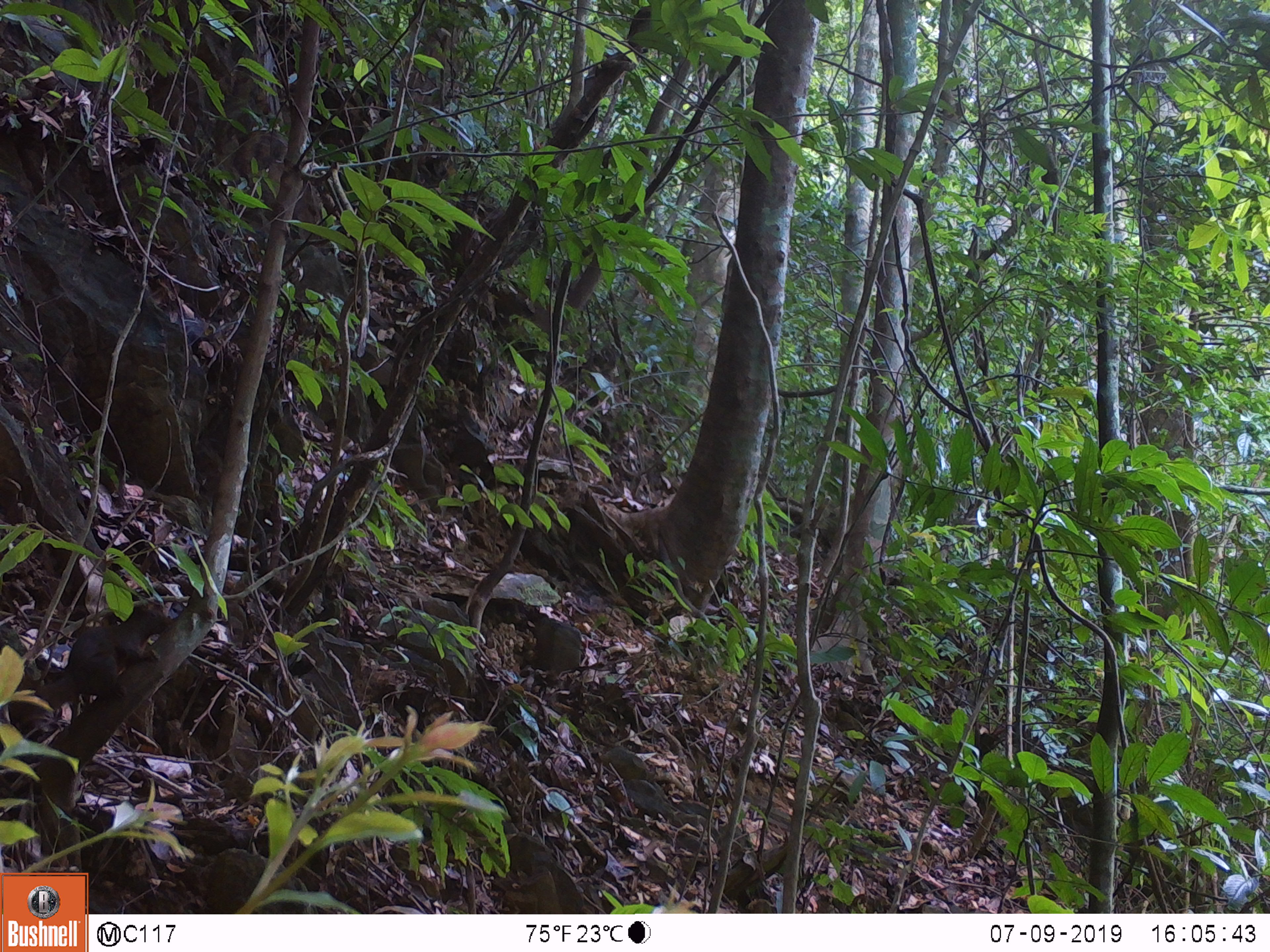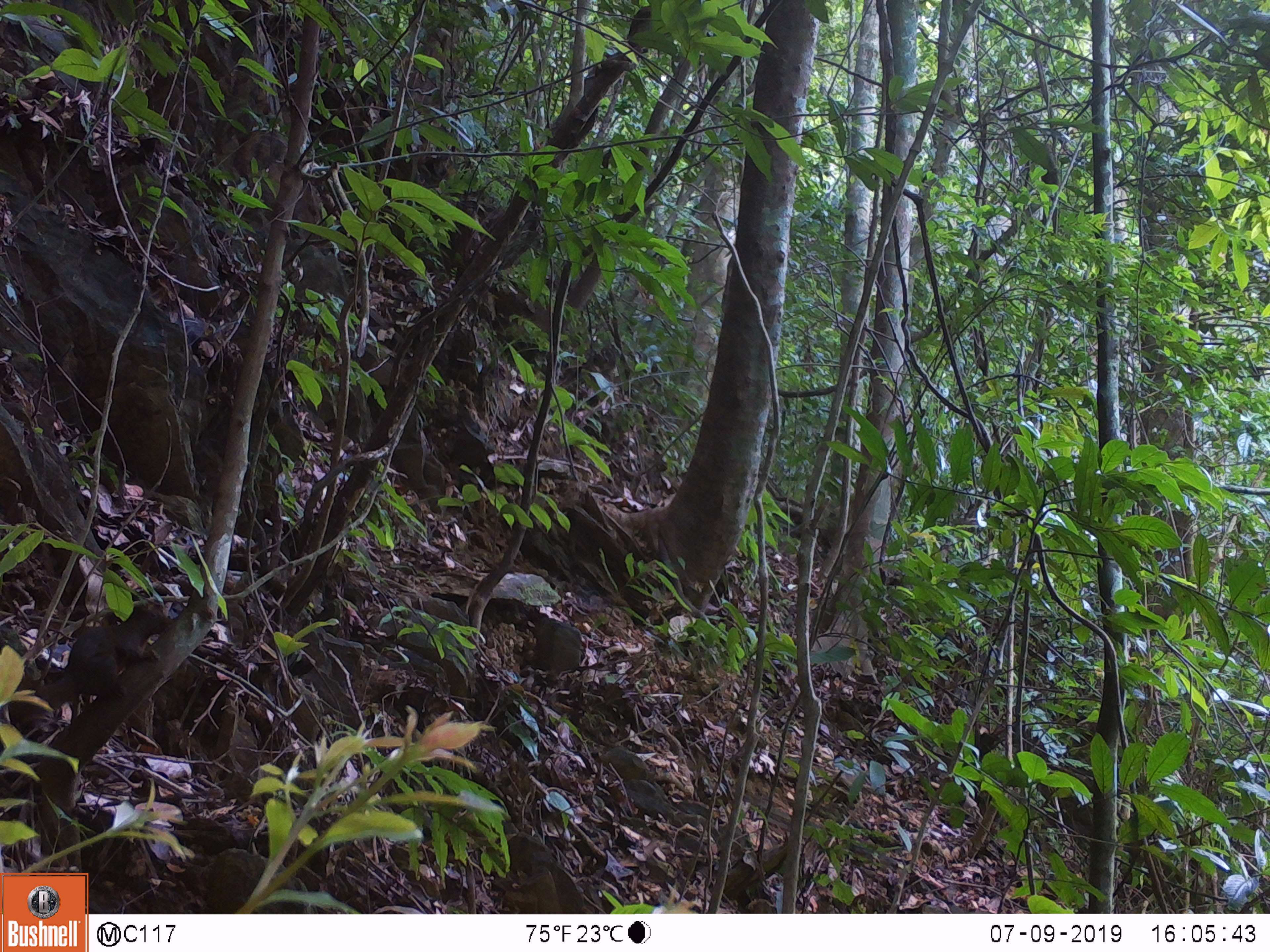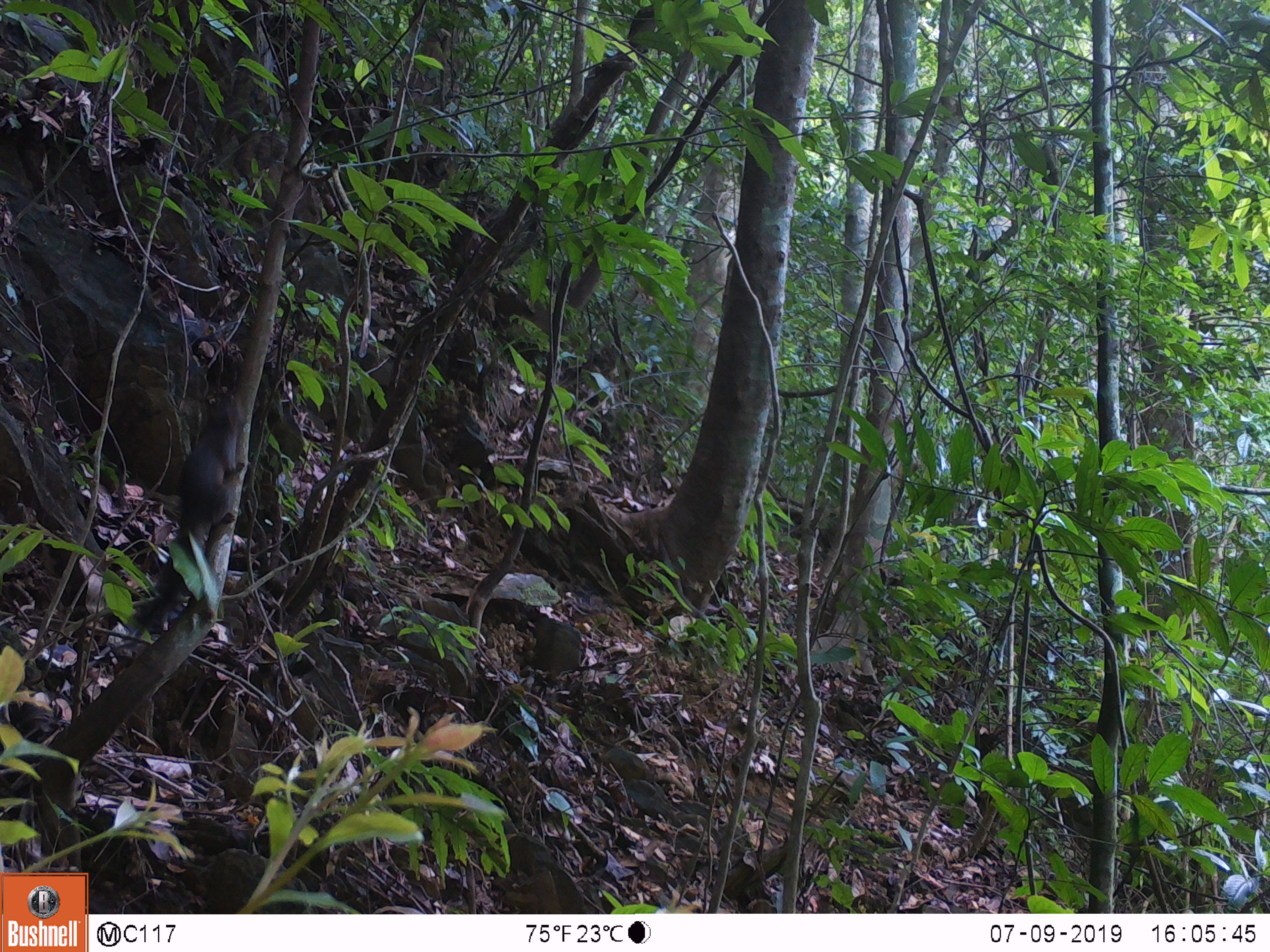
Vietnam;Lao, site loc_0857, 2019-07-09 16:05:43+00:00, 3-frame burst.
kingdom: Animalia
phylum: Chordata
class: Mammalia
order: Rodentia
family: Sciuridae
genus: Sciurus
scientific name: Sciurus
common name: squirrel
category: unidentified squirrel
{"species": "unidentified squirrel (squirrel) (Sciurus)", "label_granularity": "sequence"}